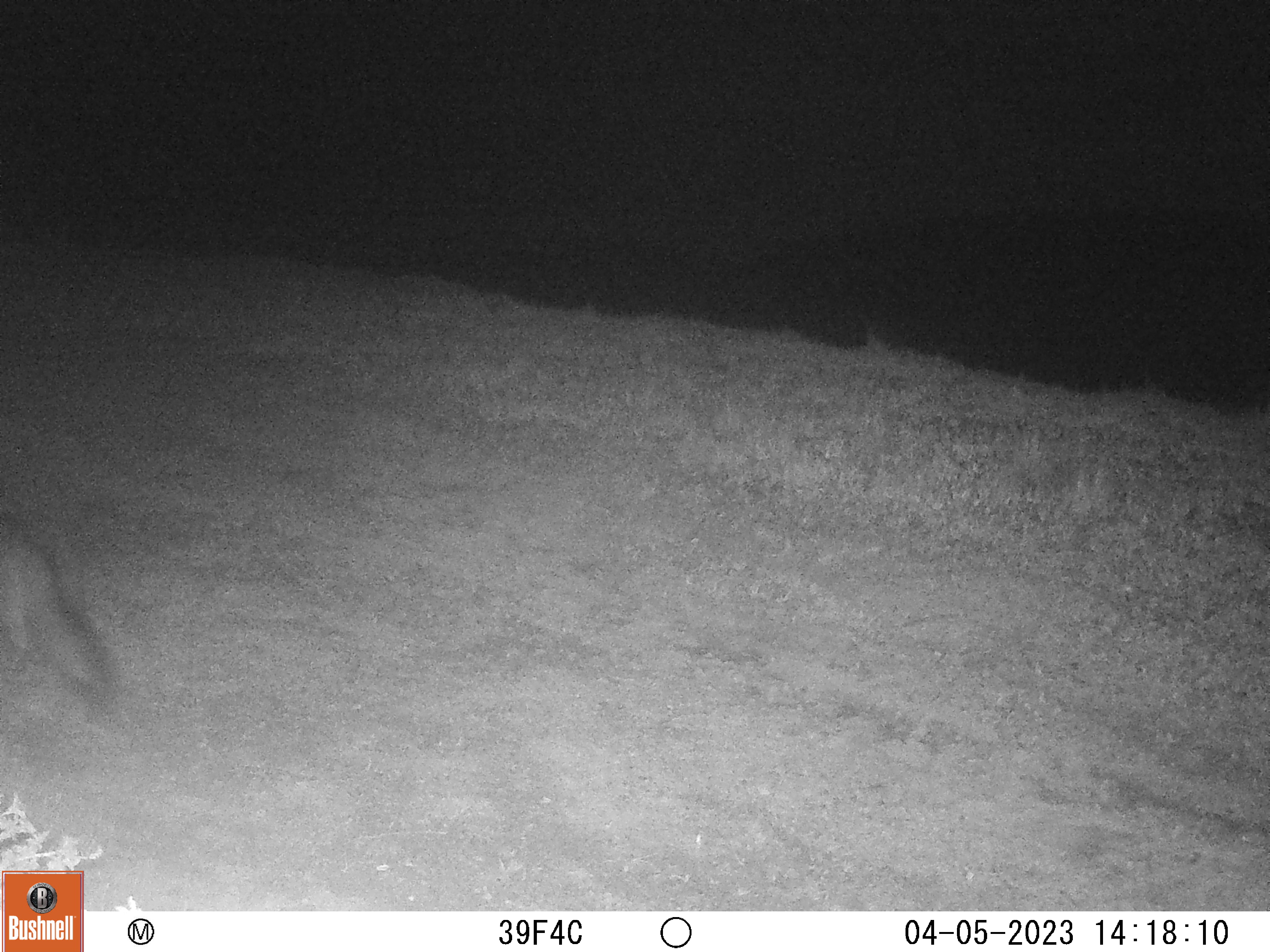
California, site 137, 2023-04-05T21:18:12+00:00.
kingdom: Animalia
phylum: Chordata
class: Mammalia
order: Carnivora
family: Canidae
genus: Urocyon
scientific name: Urocyon cinereoargenteus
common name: gray fox